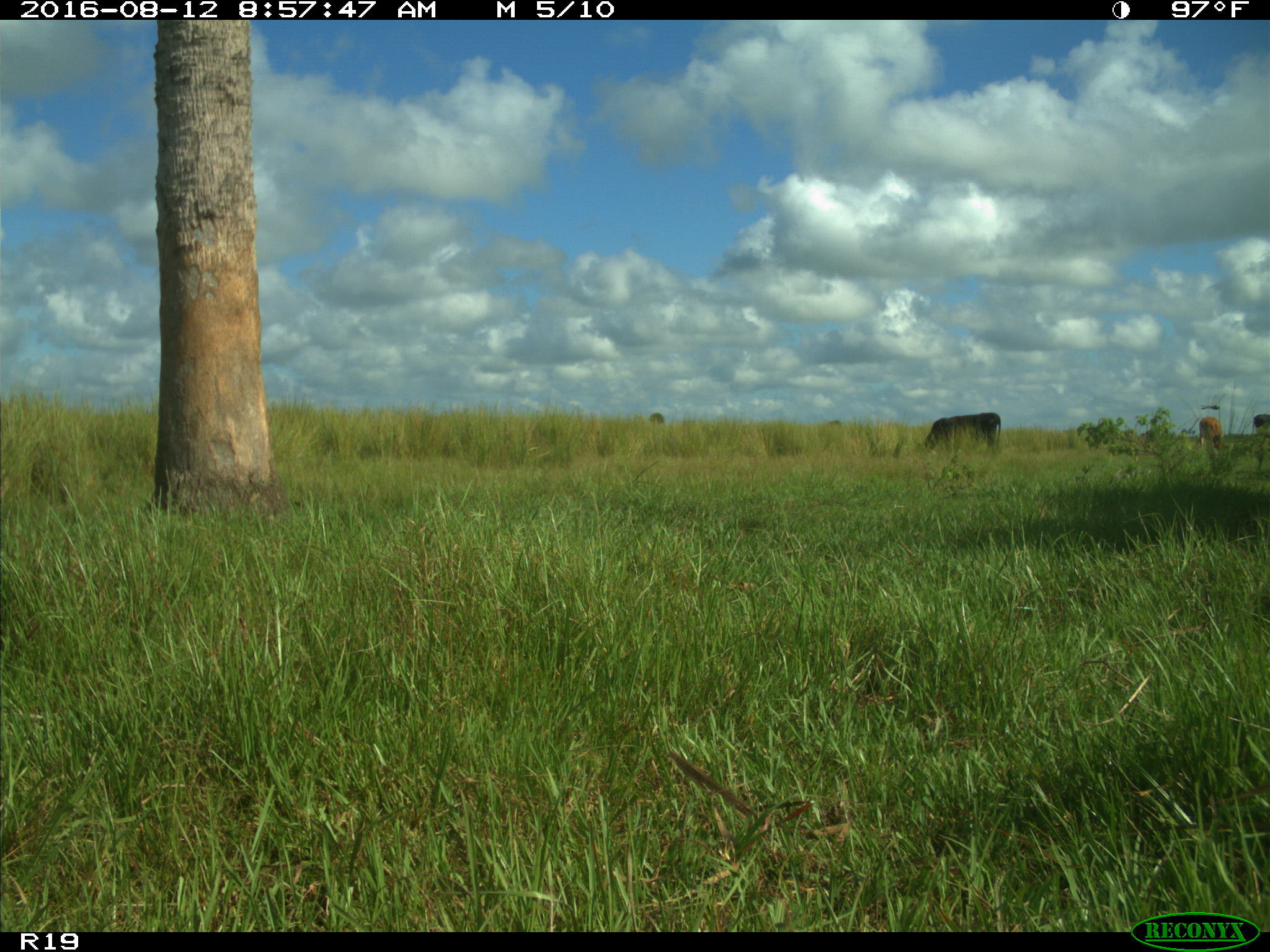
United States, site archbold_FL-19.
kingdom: Animalia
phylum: Chordata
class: Mammalia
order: Artiodactyla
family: Bovidae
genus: Bos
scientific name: Bos taurus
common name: domestic cow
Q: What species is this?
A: Bos taurus (domestic cow).